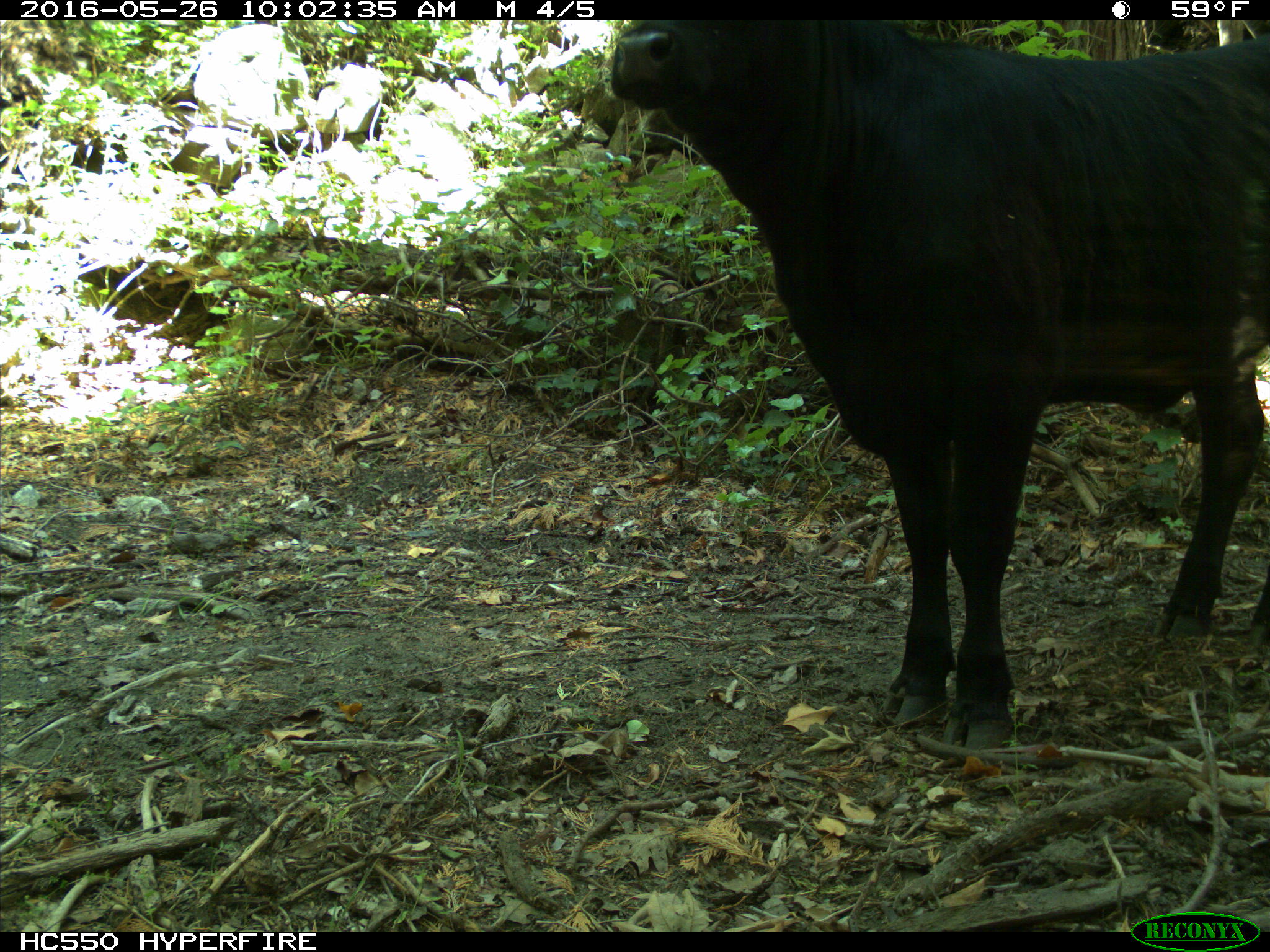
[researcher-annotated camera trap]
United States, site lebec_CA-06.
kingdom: Animalia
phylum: Chordata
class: Mammalia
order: Artiodactyla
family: Bovidae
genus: Bos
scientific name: Bos taurus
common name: domestic cow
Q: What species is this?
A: Bos taurus (domestic cow).